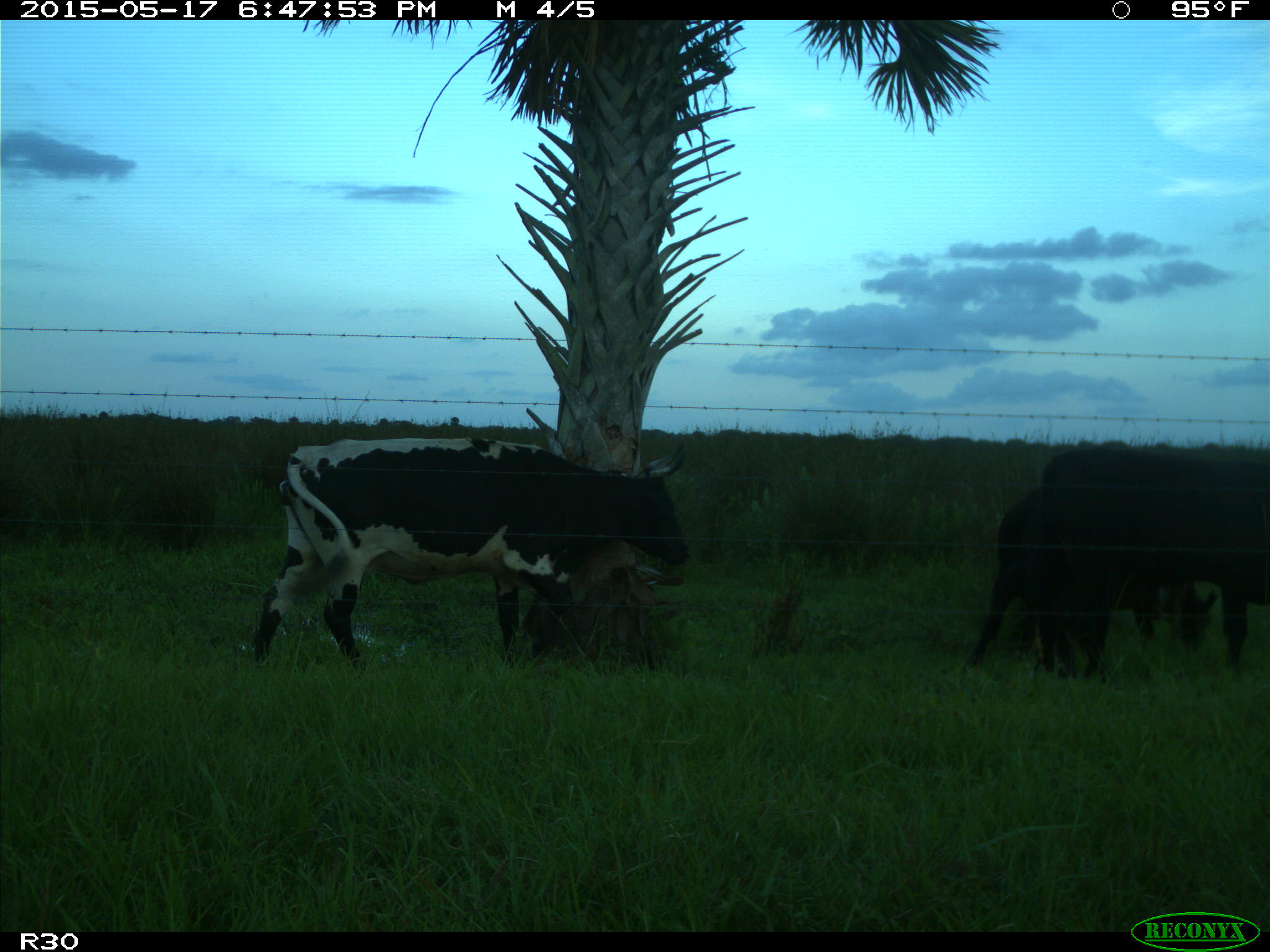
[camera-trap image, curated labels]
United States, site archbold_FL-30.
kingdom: Animalia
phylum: Chordata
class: Mammalia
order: Artiodactyla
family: Bovidae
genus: Bos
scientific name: Bos taurus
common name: domestic cow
Bos taurus (domestic cow).